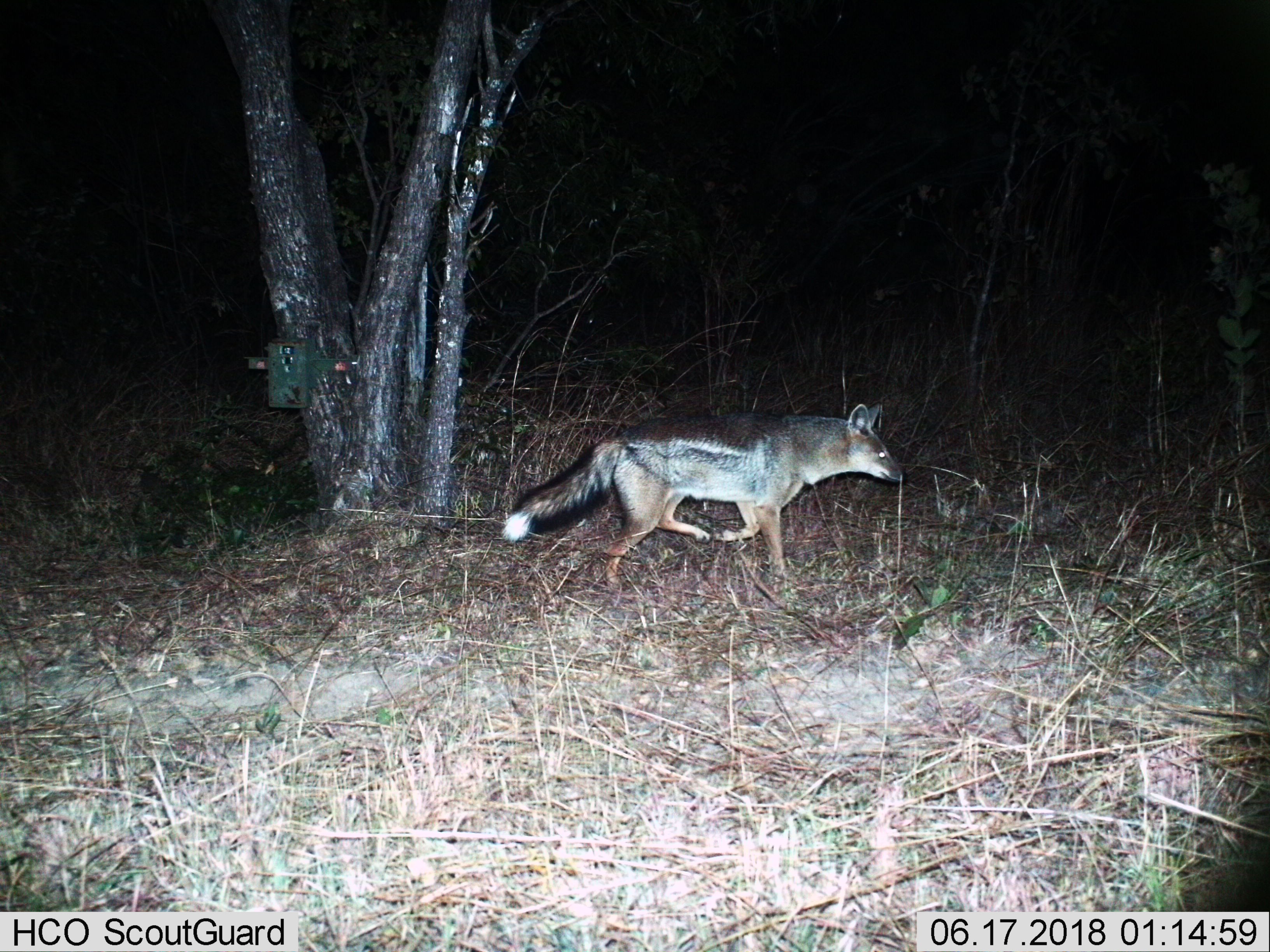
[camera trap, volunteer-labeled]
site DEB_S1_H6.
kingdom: Animalia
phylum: Chordata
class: Mammalia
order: Carnivora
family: Canidae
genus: Lupulella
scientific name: Lupulella mesomelas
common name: black-backed jackal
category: jackalblackbacked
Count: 1.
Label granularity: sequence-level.